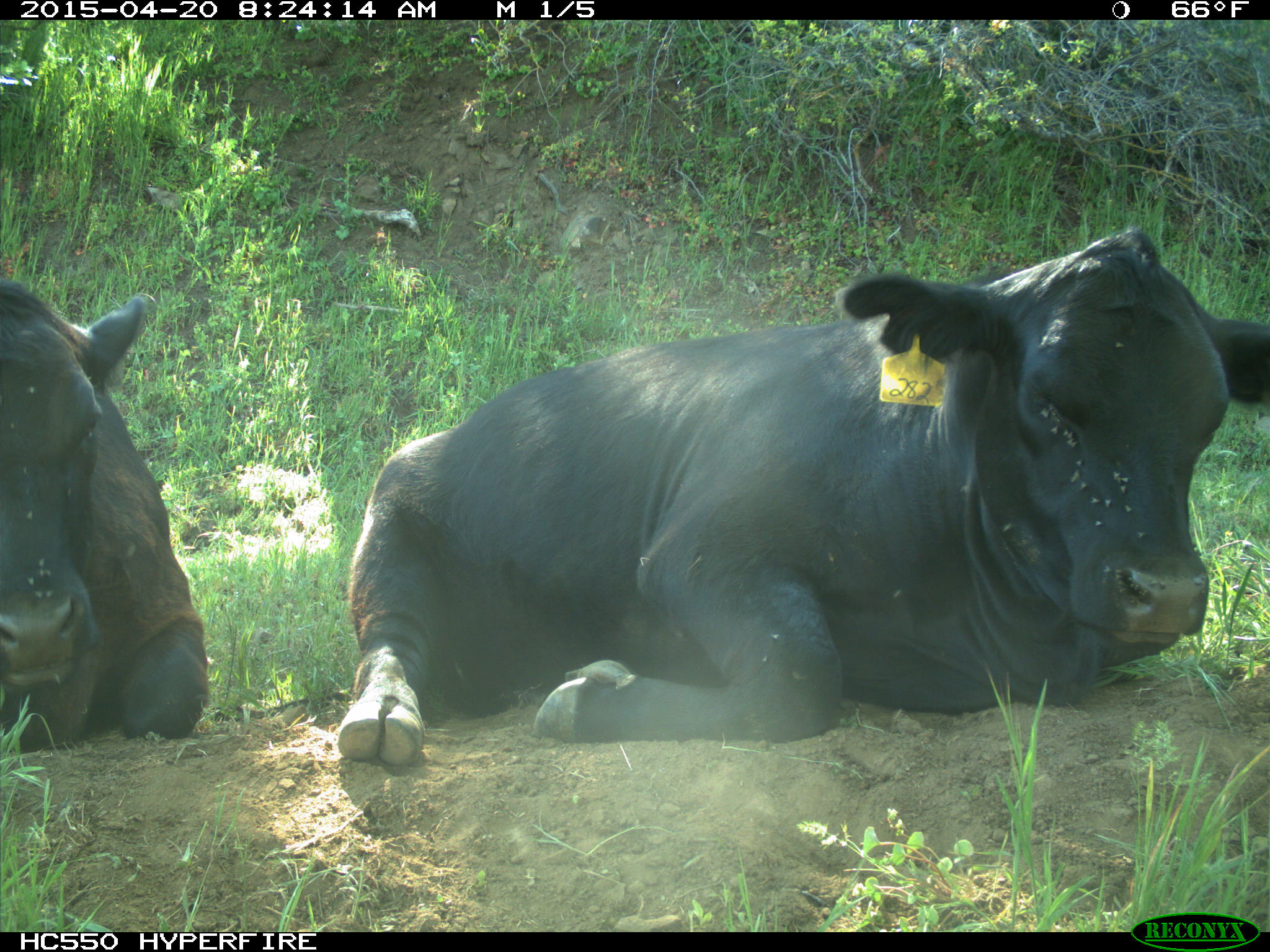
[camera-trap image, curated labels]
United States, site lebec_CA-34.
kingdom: Animalia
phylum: Chordata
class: Mammalia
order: Artiodactyla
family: Bovidae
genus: Bos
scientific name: Bos taurus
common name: domestic cow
Bos taurus (domestic cow).